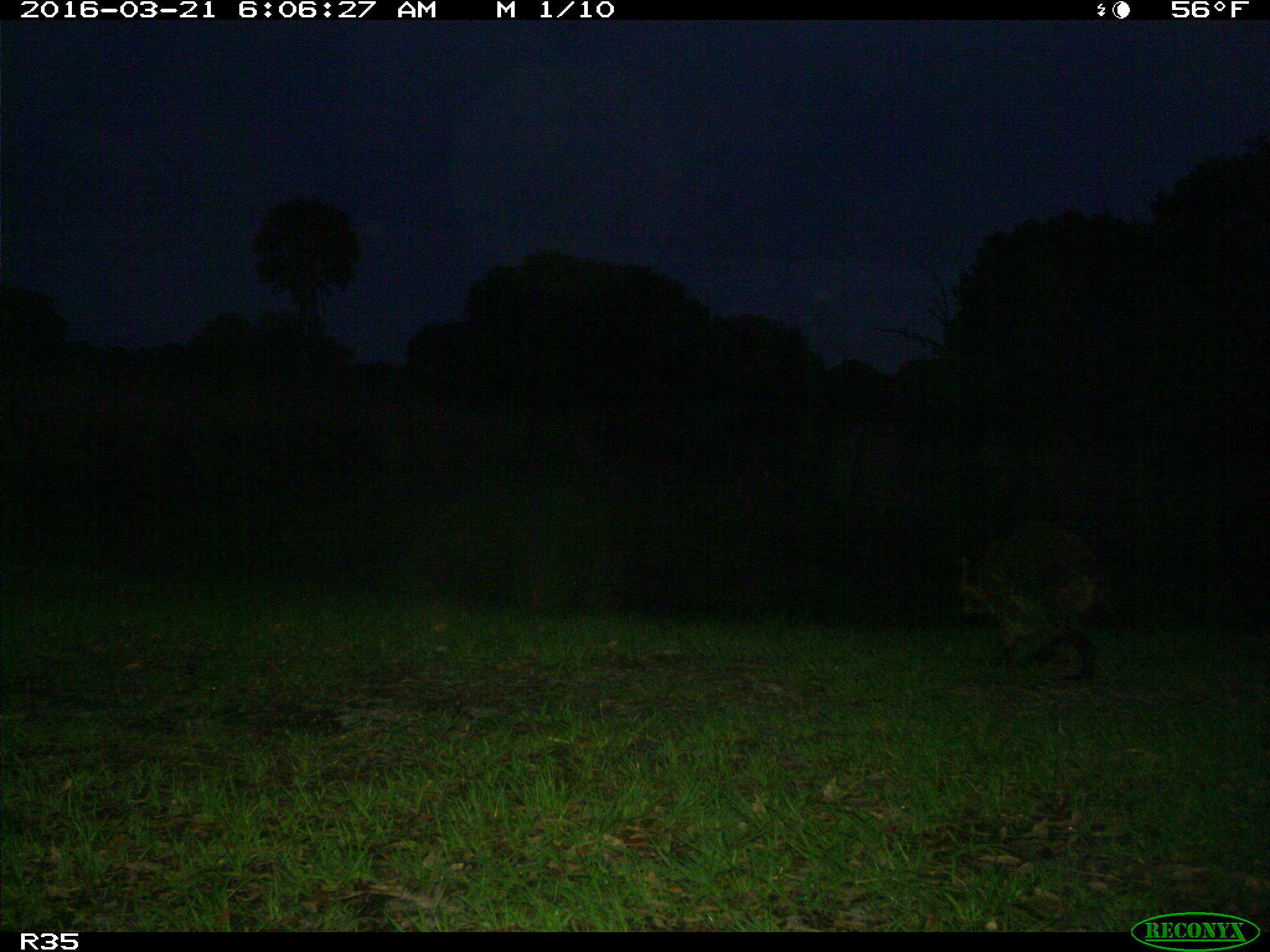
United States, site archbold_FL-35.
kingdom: Animalia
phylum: Chordata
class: Mammalia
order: Carnivora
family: Procyonidae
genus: Procyon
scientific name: Procyon lotor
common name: common raccoon